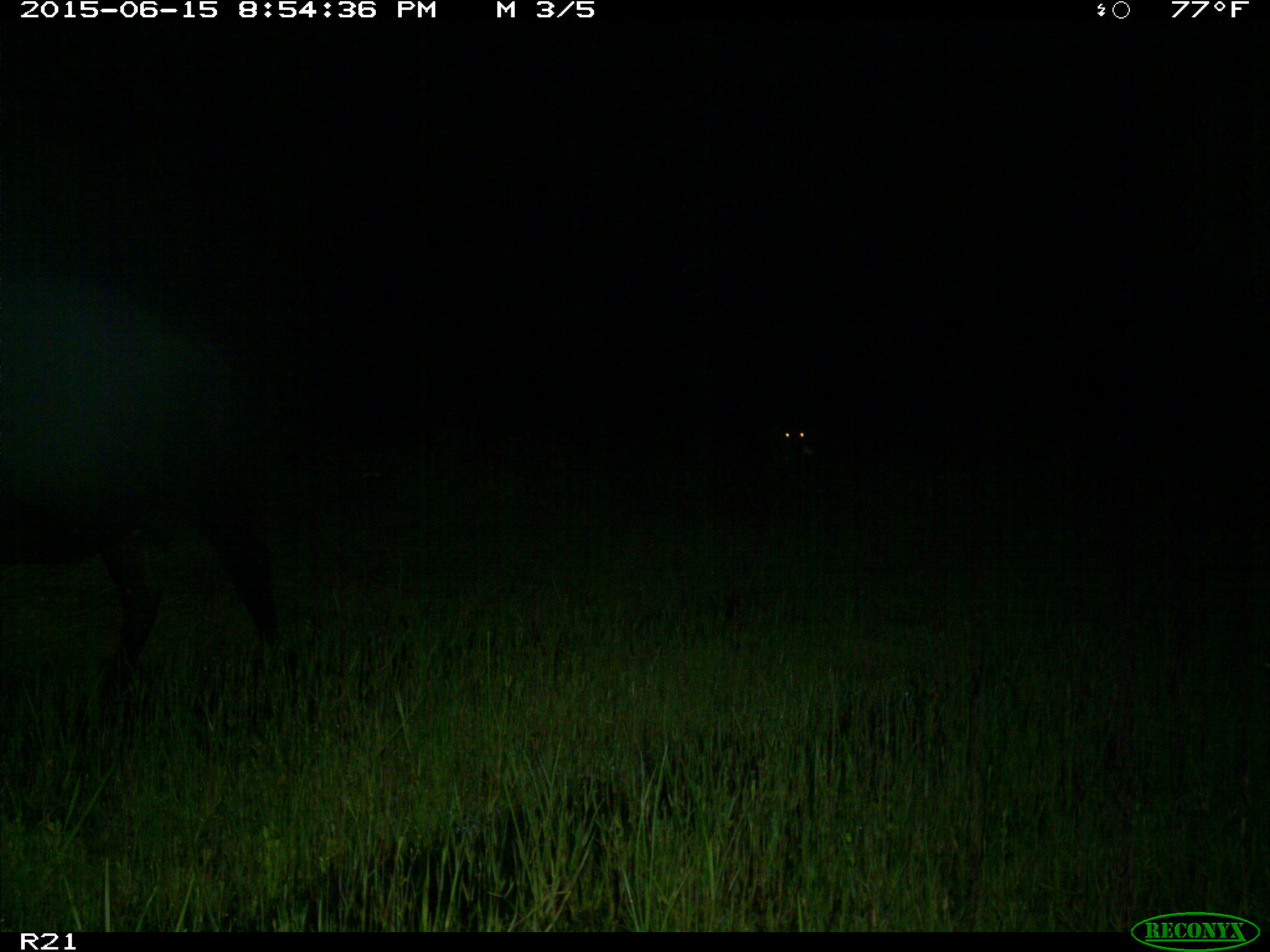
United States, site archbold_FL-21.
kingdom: Animalia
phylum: Chordata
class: Mammalia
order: Artiodactyla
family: Bovidae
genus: Bos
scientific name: Bos taurus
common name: domestic cow